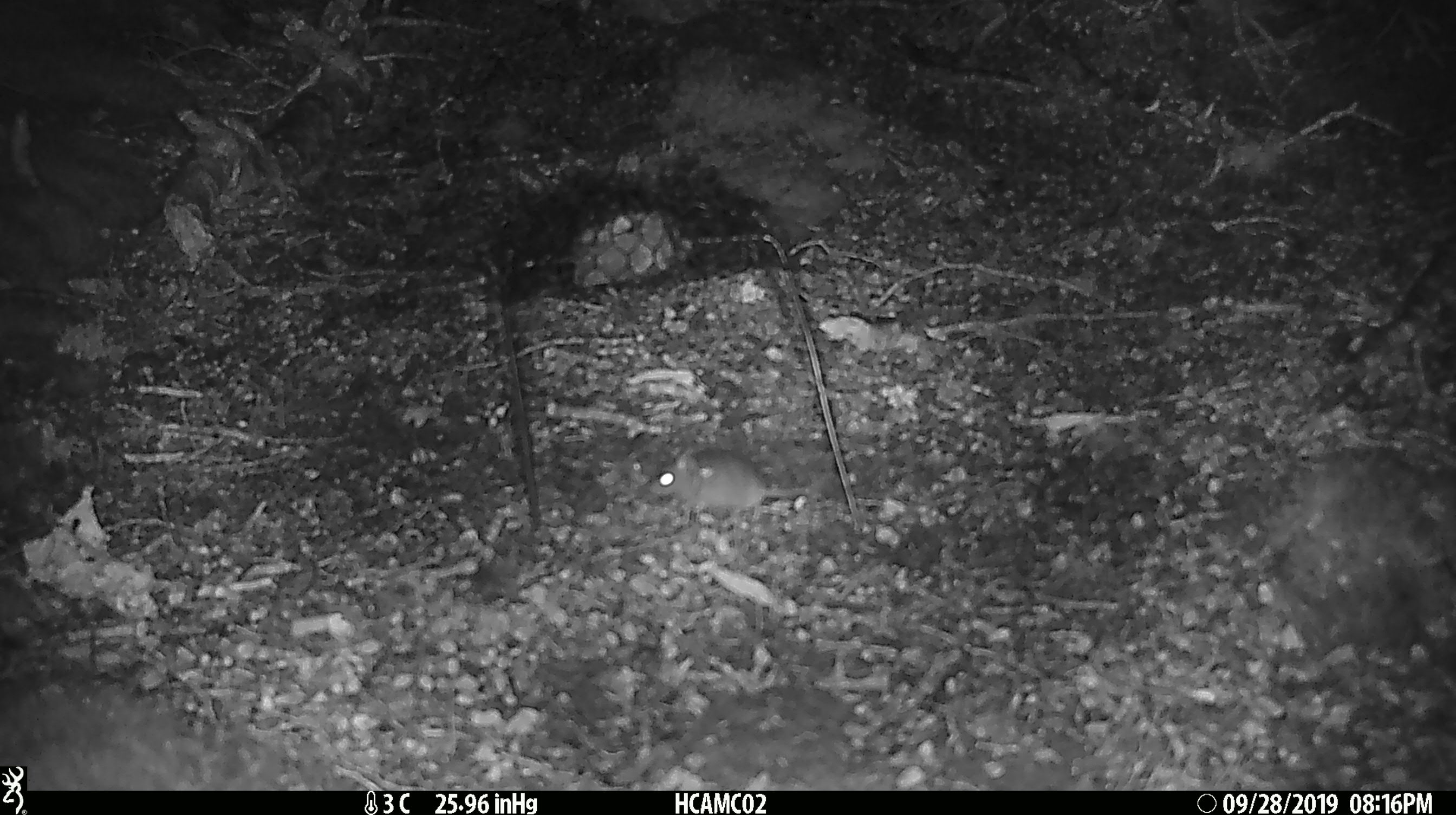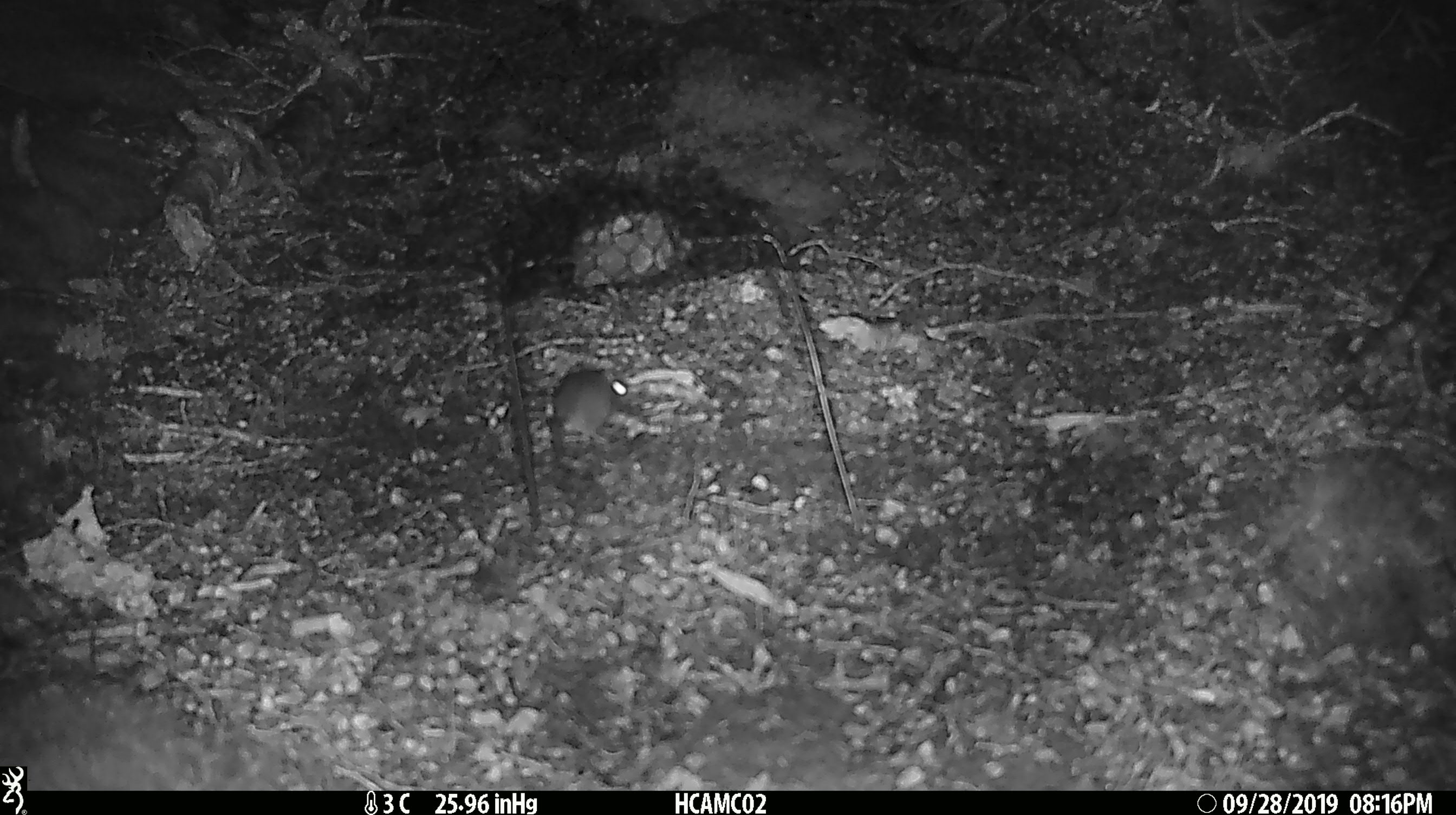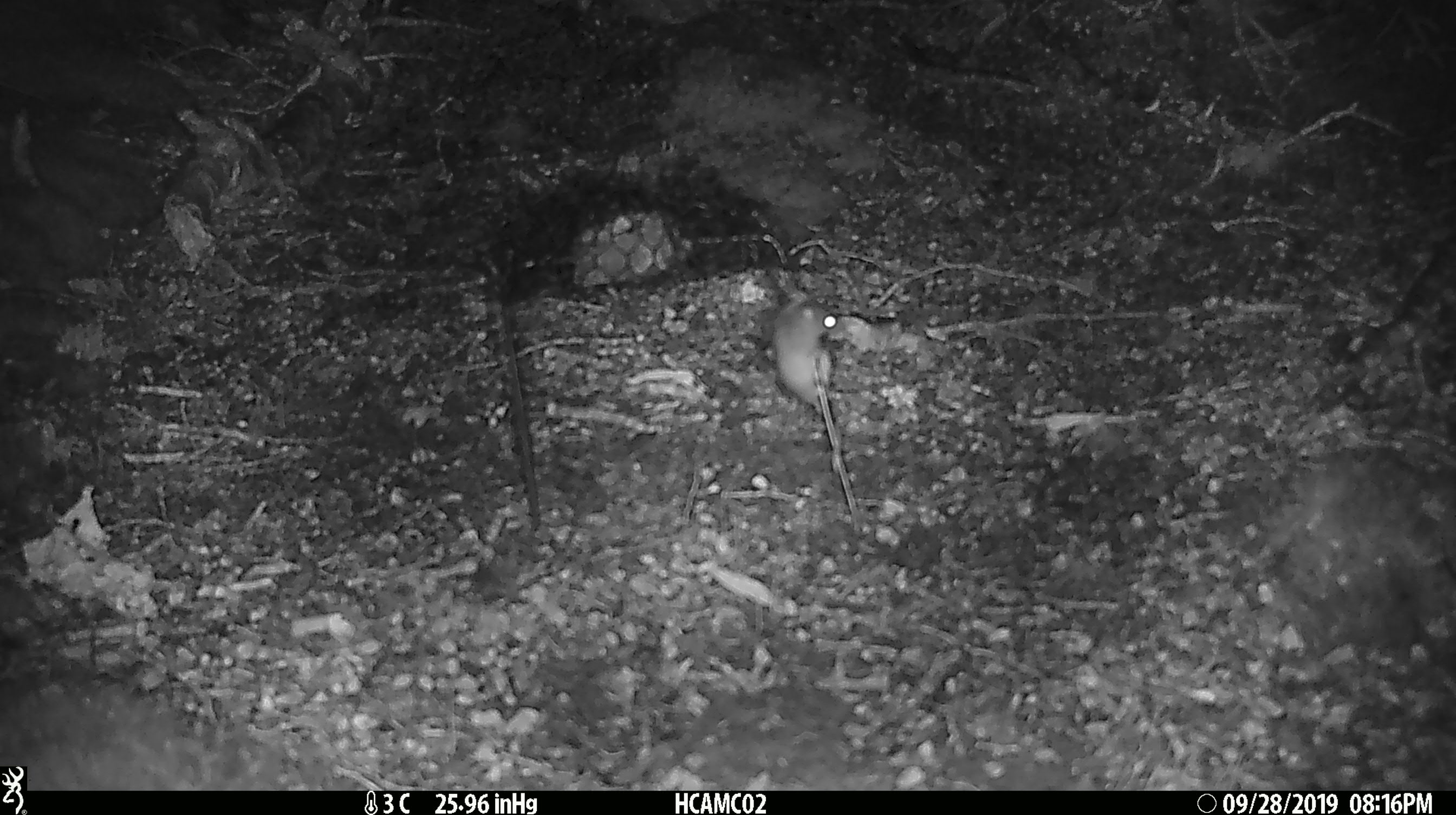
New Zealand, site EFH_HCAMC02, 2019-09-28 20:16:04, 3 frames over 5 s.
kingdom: Animalia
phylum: Chordata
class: Mammalia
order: Rodentia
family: Muridae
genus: Mus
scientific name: Mus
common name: mouse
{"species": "mouse (Mus)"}